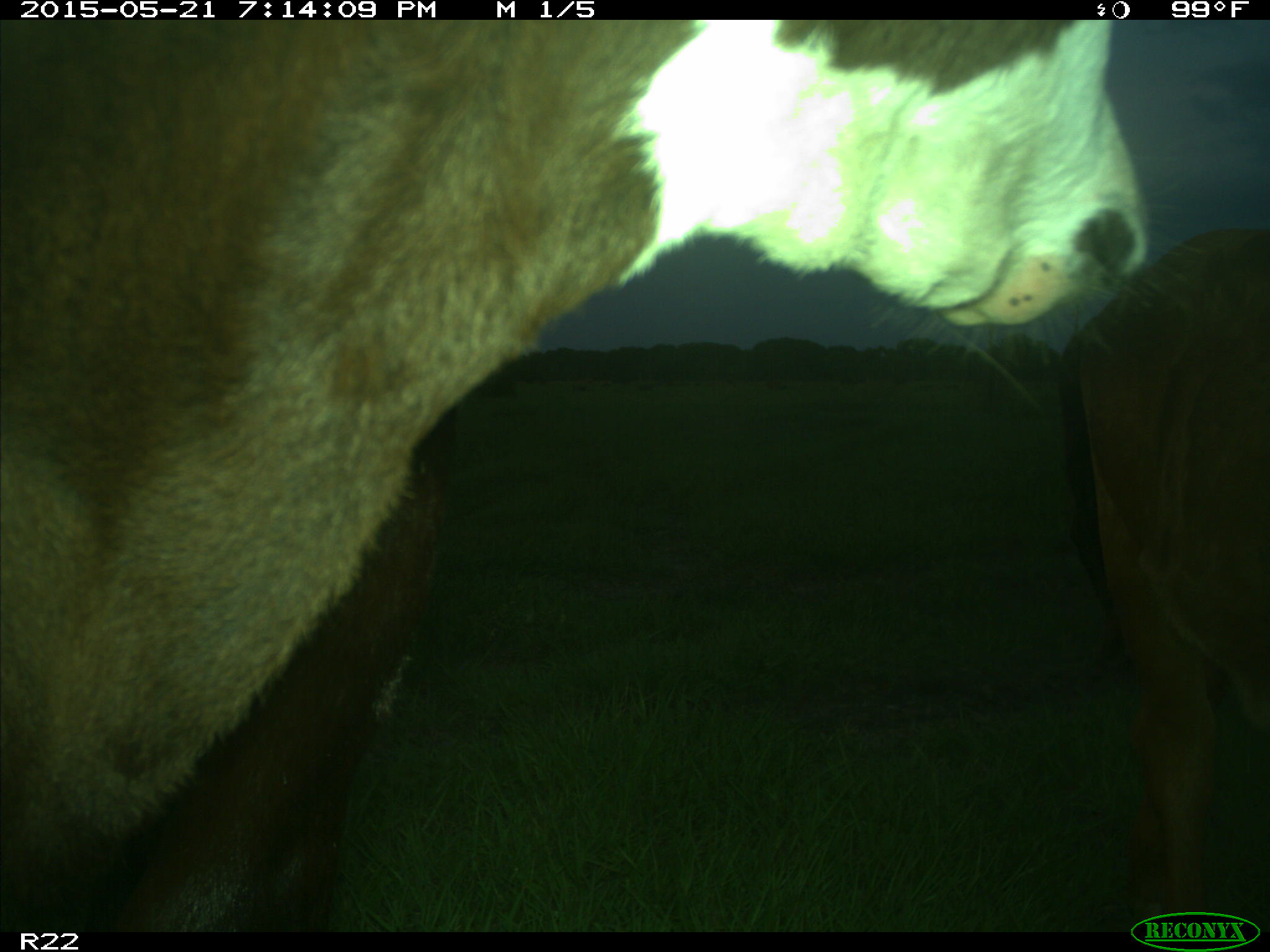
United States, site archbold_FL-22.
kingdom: Animalia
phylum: Chordata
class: Mammalia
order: Artiodactyla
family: Bovidae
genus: Bos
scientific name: Bos taurus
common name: domestic cow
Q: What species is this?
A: Bos taurus (domestic cow).